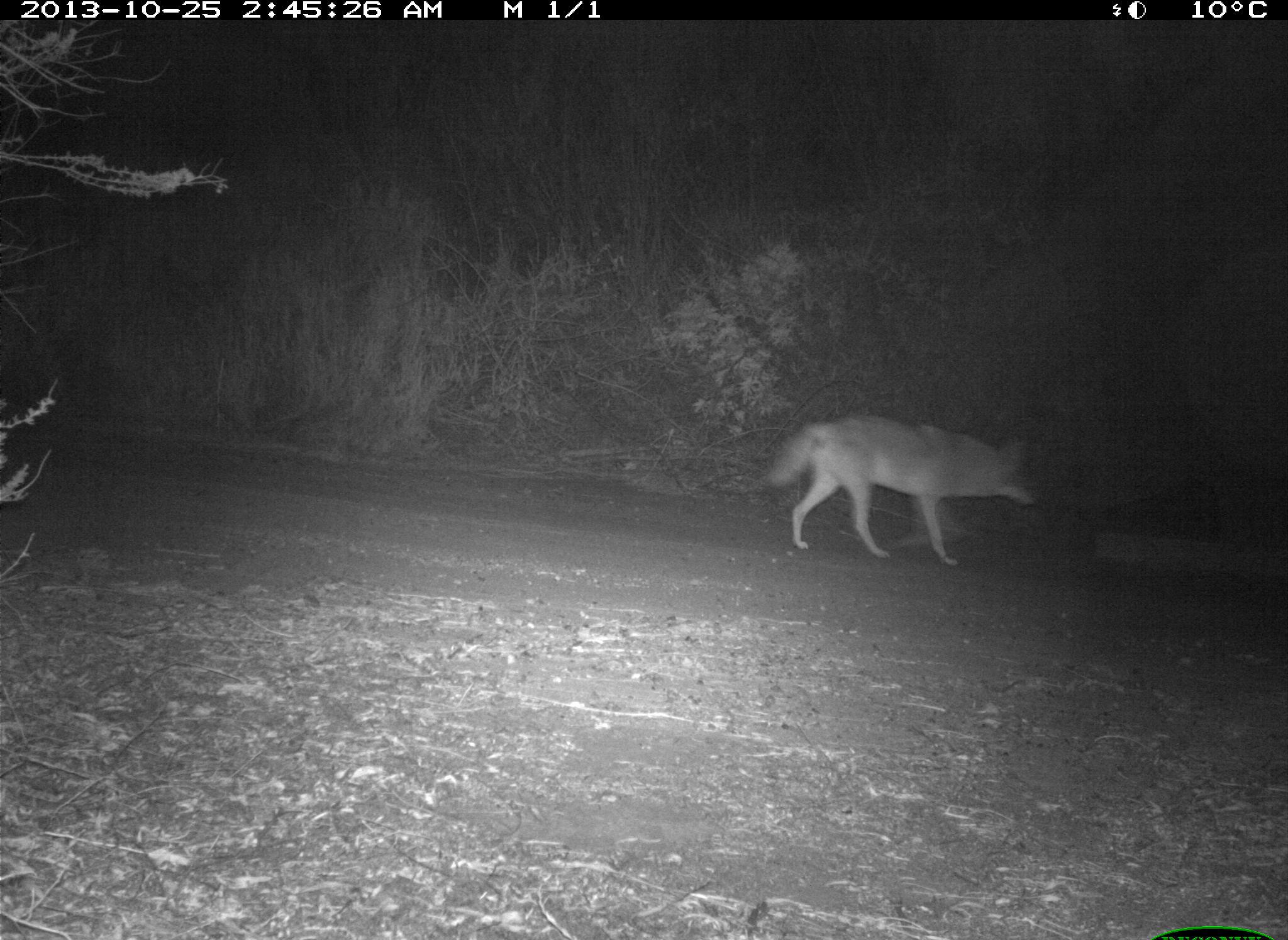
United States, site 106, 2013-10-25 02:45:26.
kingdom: Animalia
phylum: Chordata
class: Mammalia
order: Carnivora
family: Canidae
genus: Canis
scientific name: Canis latrans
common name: coyote